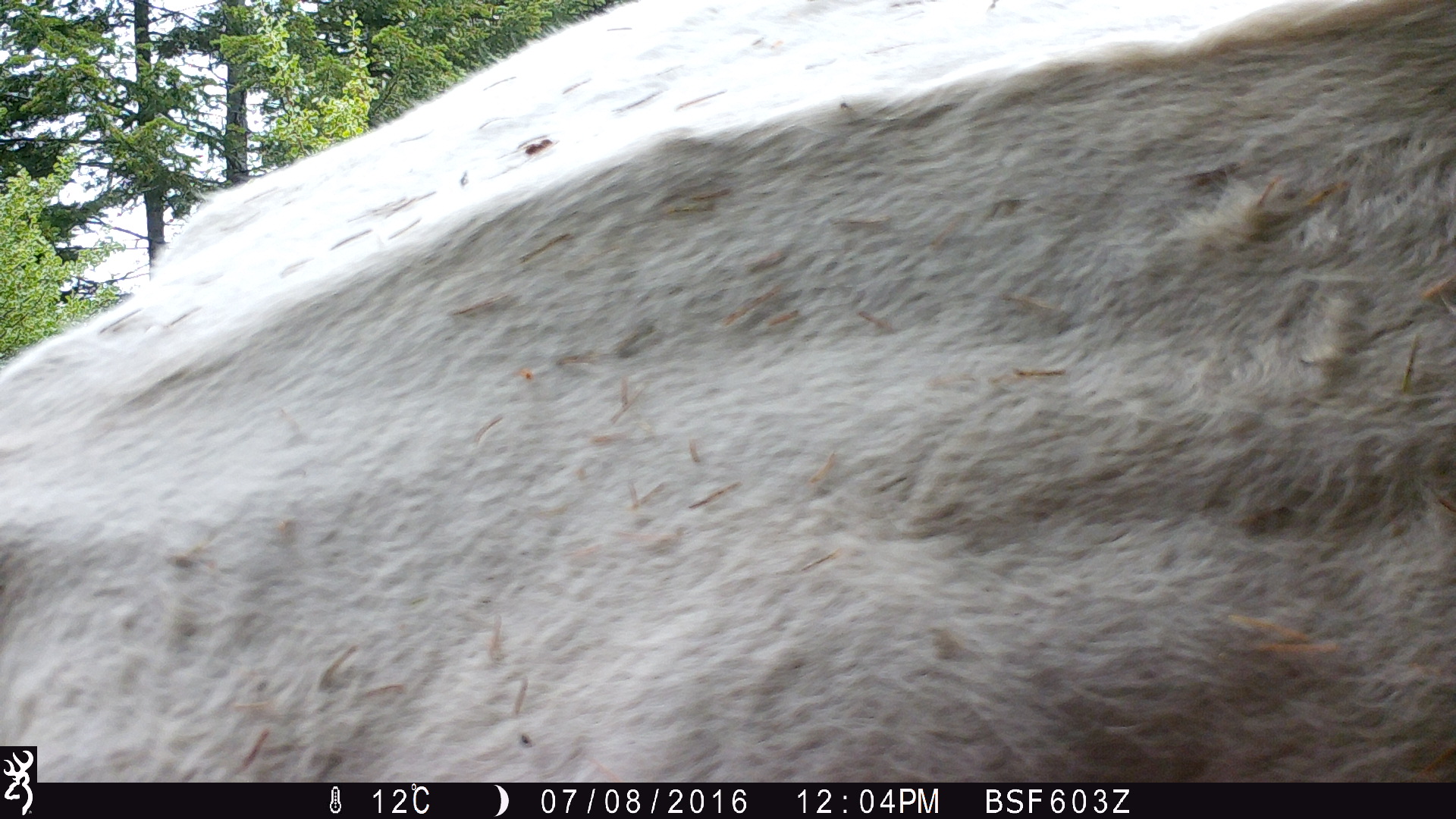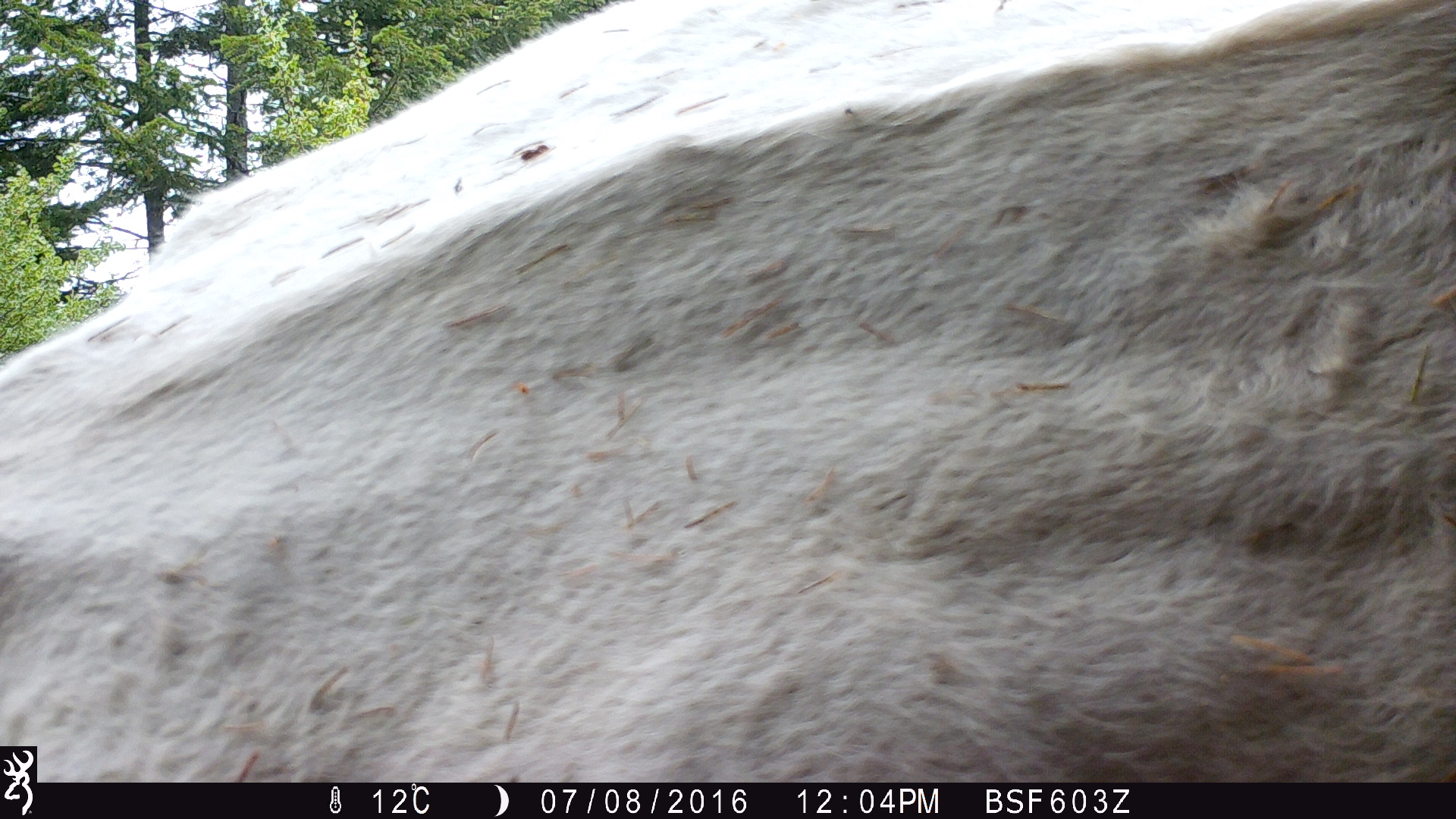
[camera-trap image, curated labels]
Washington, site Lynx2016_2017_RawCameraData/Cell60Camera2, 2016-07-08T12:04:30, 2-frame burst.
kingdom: Animalia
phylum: Chordata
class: Mammalia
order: Artiodactyla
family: Bovidae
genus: Bos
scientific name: Bos taurus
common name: domestic cattle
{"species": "domestic cattle (Bos taurus)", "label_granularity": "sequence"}